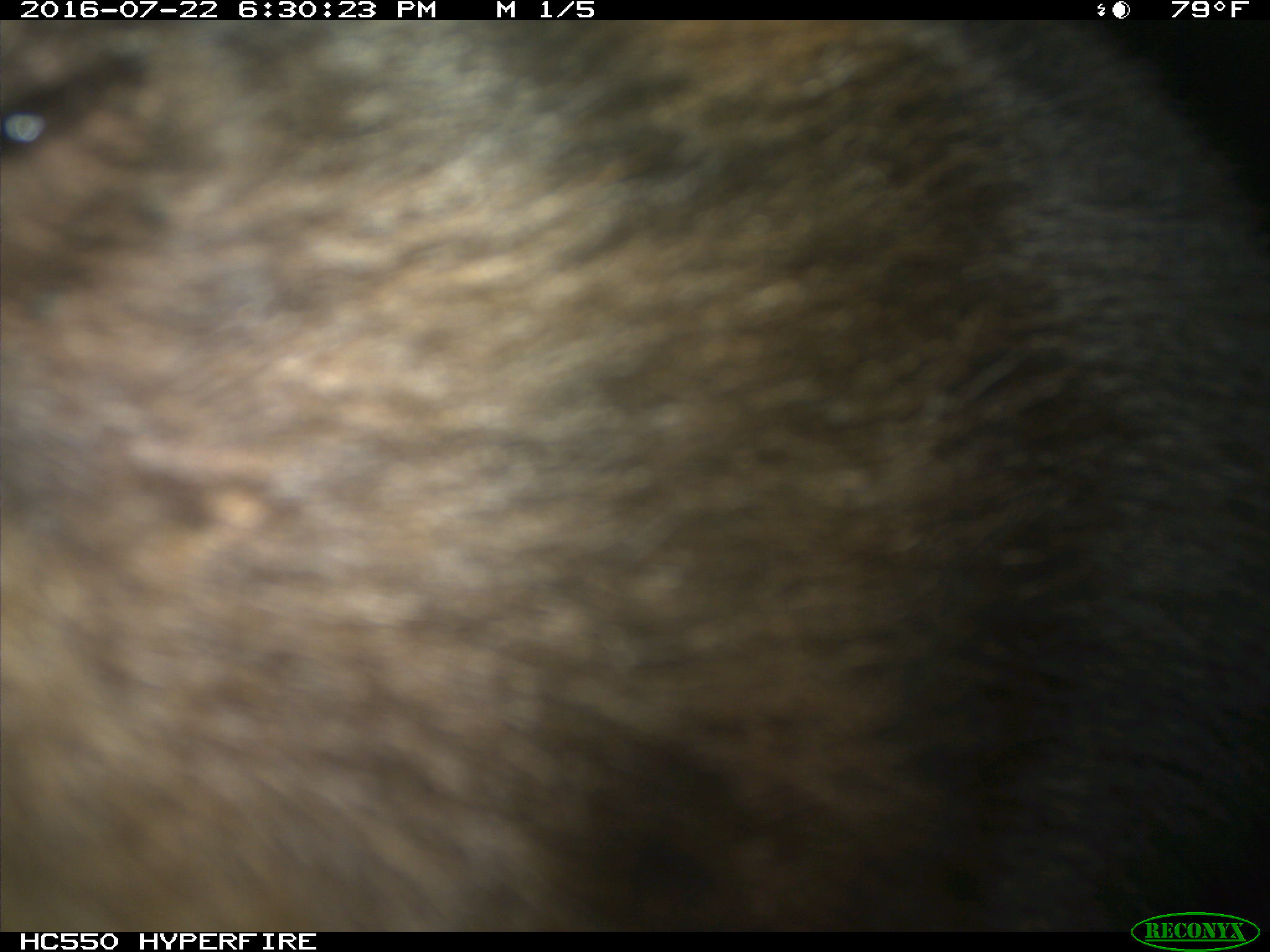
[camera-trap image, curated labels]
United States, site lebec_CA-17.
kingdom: Animalia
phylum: Chordata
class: Mammalia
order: Carnivora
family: Ursidae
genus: Ursus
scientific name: Ursus americanus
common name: american black bear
Ursus americanus (american black bear).